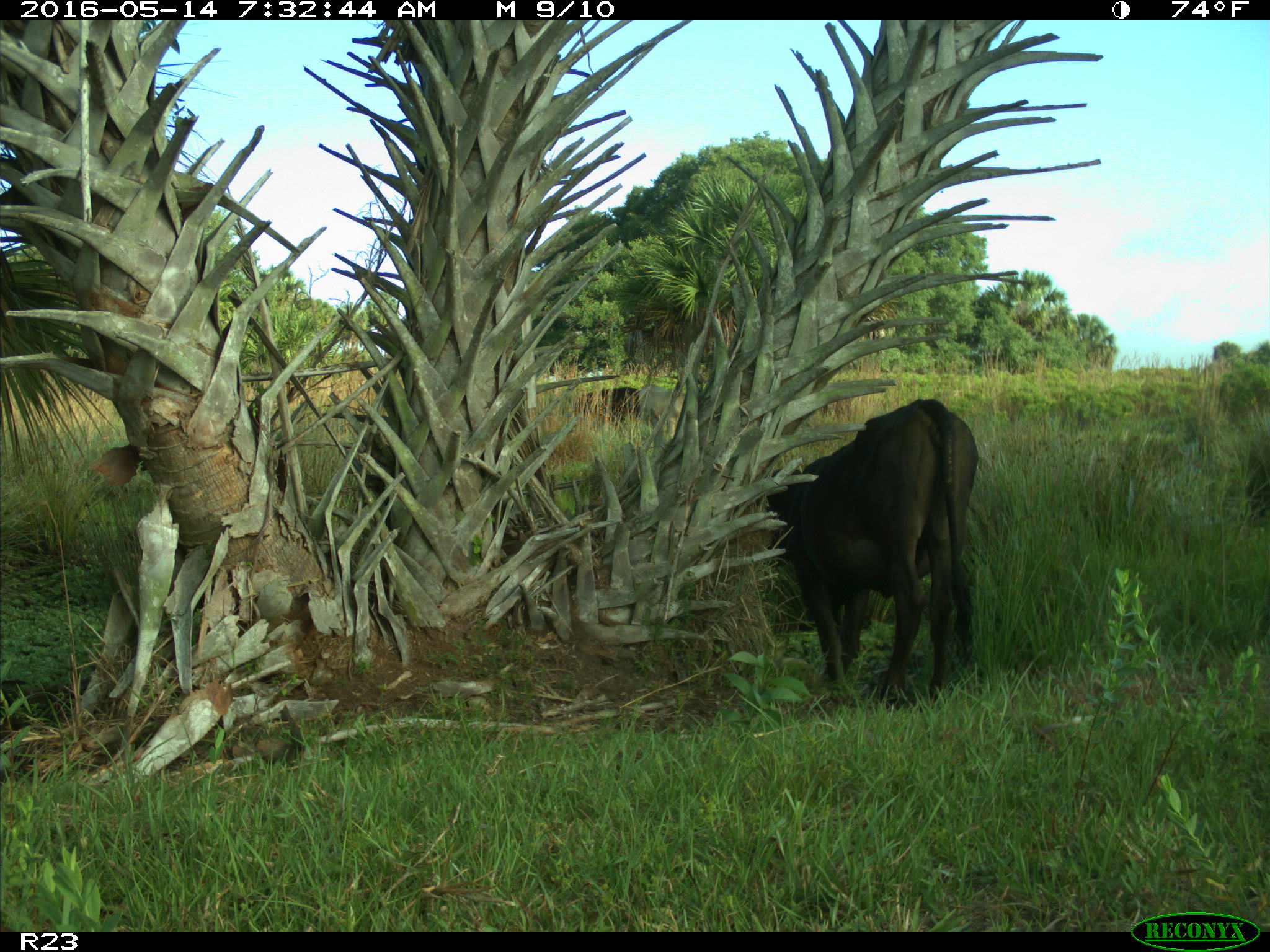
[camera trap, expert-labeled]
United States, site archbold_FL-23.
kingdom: Animalia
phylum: Chordata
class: Mammalia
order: Artiodactyla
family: Bovidae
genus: Bos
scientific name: Bos taurus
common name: domestic cow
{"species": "Bos taurus (domestic cow)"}